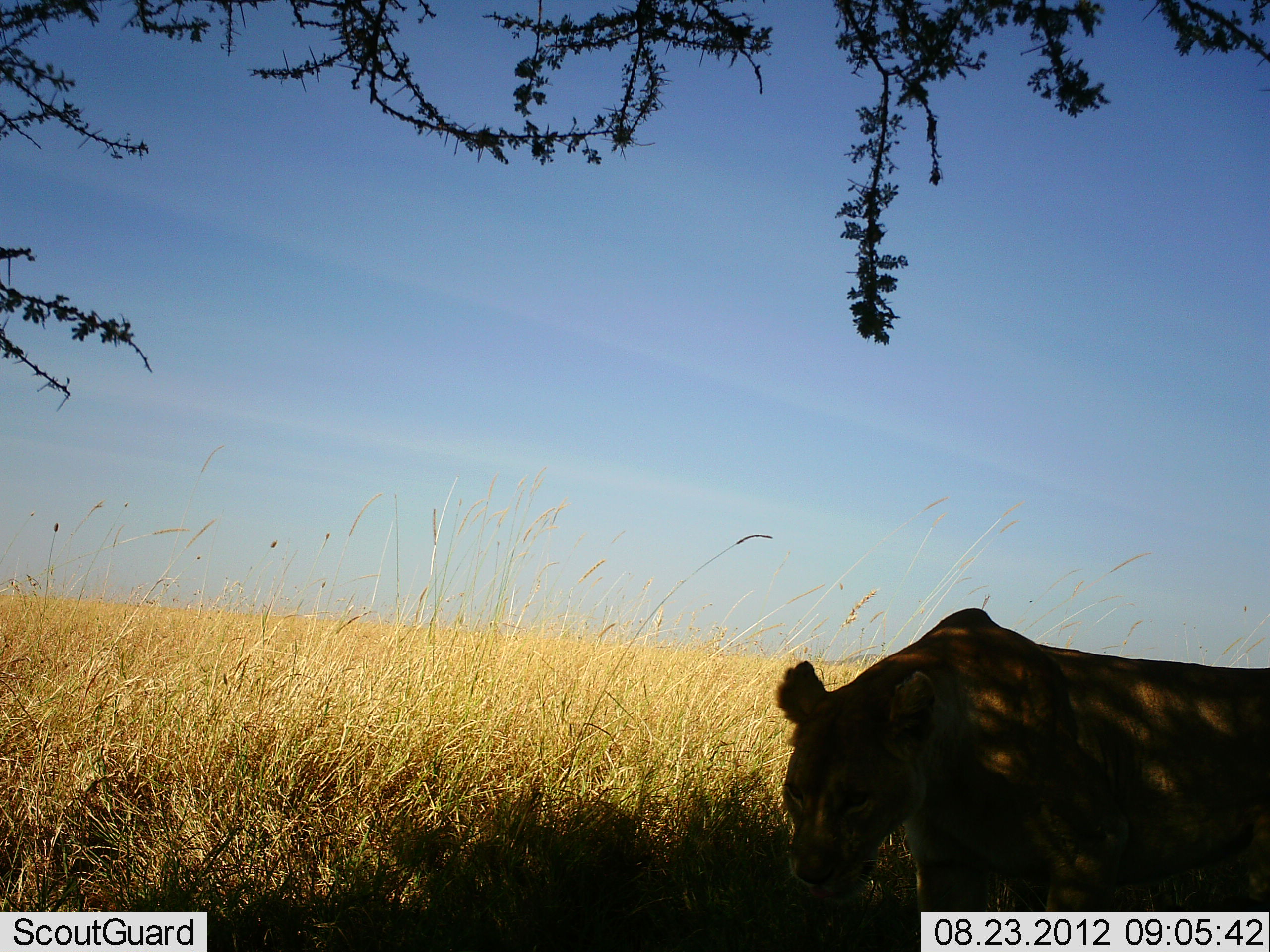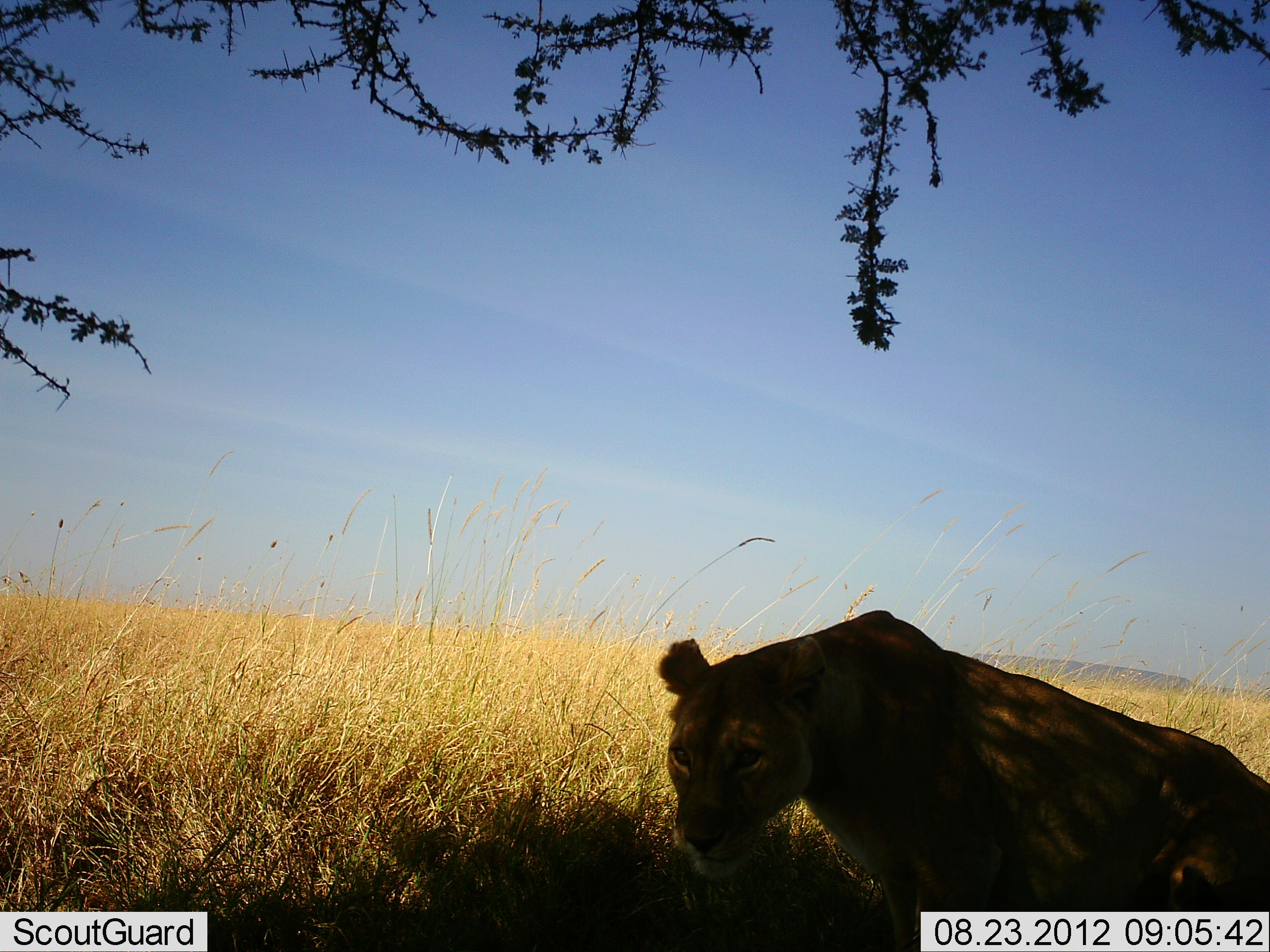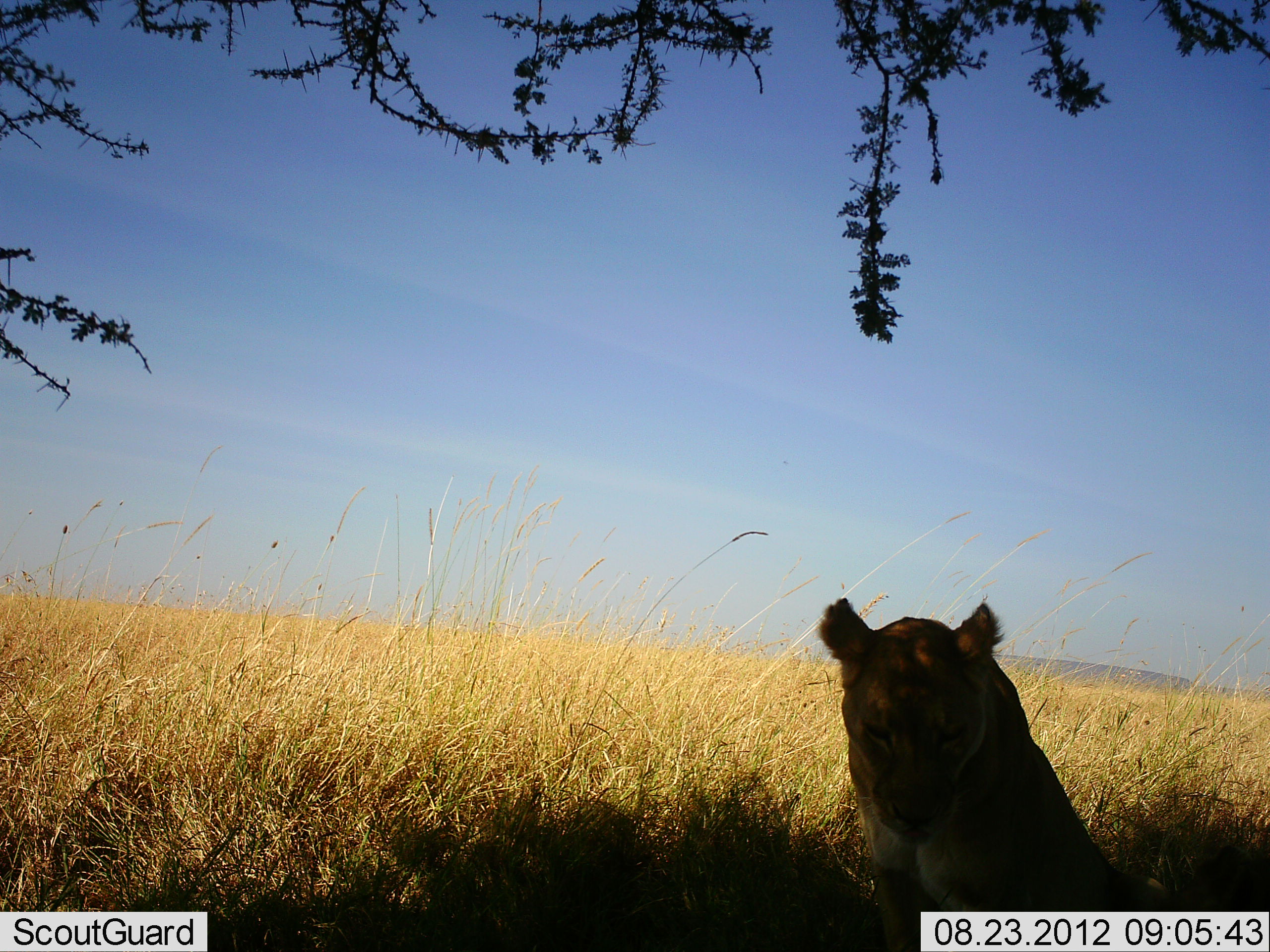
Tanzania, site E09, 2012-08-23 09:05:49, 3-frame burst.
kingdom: Animalia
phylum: Chordata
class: Mammalia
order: Carnivora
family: Felidae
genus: Panthera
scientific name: Panthera leo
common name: lion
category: lionfemale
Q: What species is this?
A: Lionfemale (lion) (Panthera leo).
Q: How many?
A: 1.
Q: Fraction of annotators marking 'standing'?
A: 20%.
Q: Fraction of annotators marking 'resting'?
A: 10%.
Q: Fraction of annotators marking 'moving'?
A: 70%.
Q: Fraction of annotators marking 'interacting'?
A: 0%.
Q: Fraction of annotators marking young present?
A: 0%.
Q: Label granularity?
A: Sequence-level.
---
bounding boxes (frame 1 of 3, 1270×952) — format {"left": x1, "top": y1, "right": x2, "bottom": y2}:
animal: {"left": 776, "top": 607, "right": 1270, "bottom": 951}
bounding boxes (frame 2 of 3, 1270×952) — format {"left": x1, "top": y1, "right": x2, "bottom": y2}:
animal: {"left": 654, "top": 610, "right": 1270, "bottom": 952}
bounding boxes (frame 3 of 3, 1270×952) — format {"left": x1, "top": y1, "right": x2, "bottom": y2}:
animal: {"left": 817, "top": 595, "right": 1174, "bottom": 952}